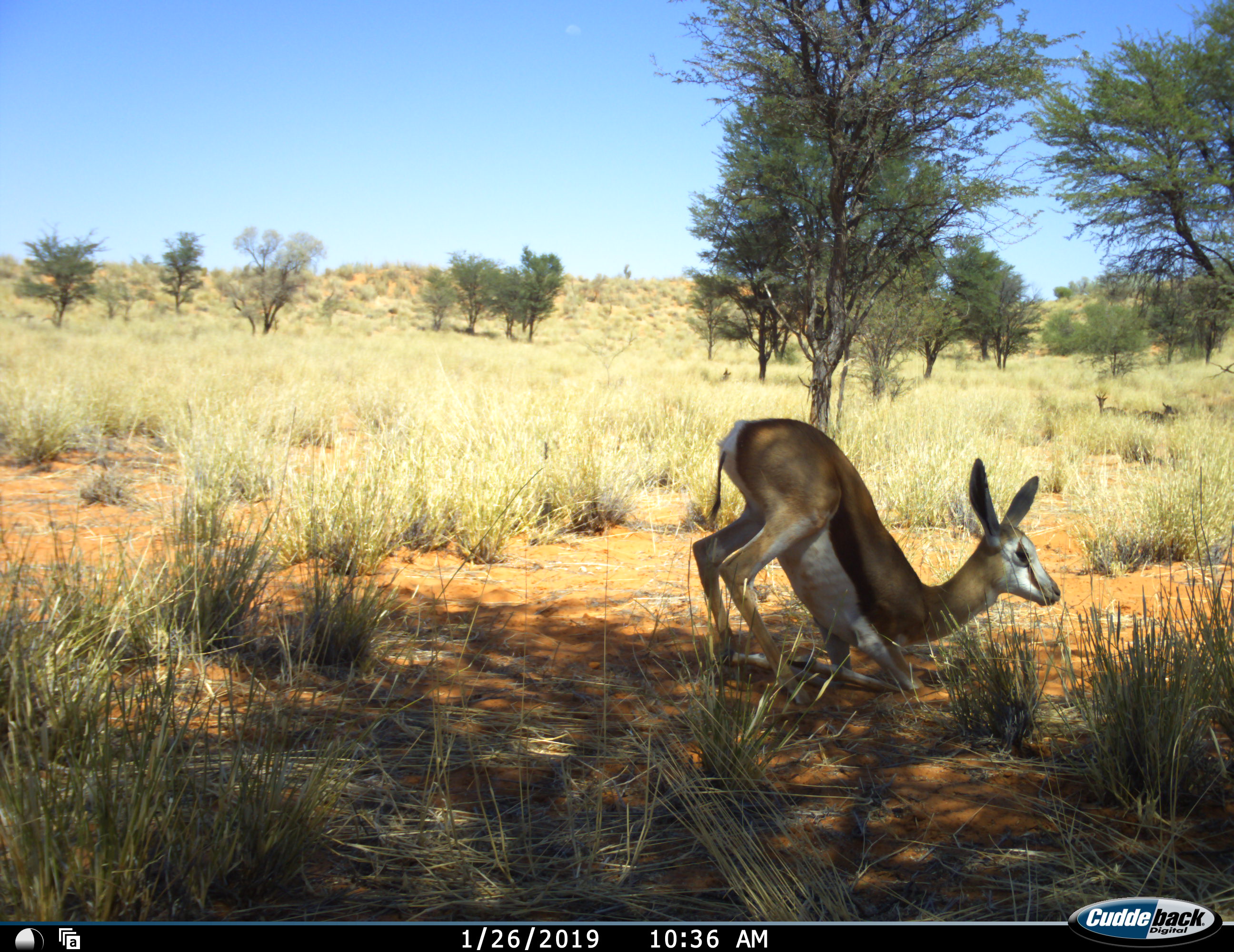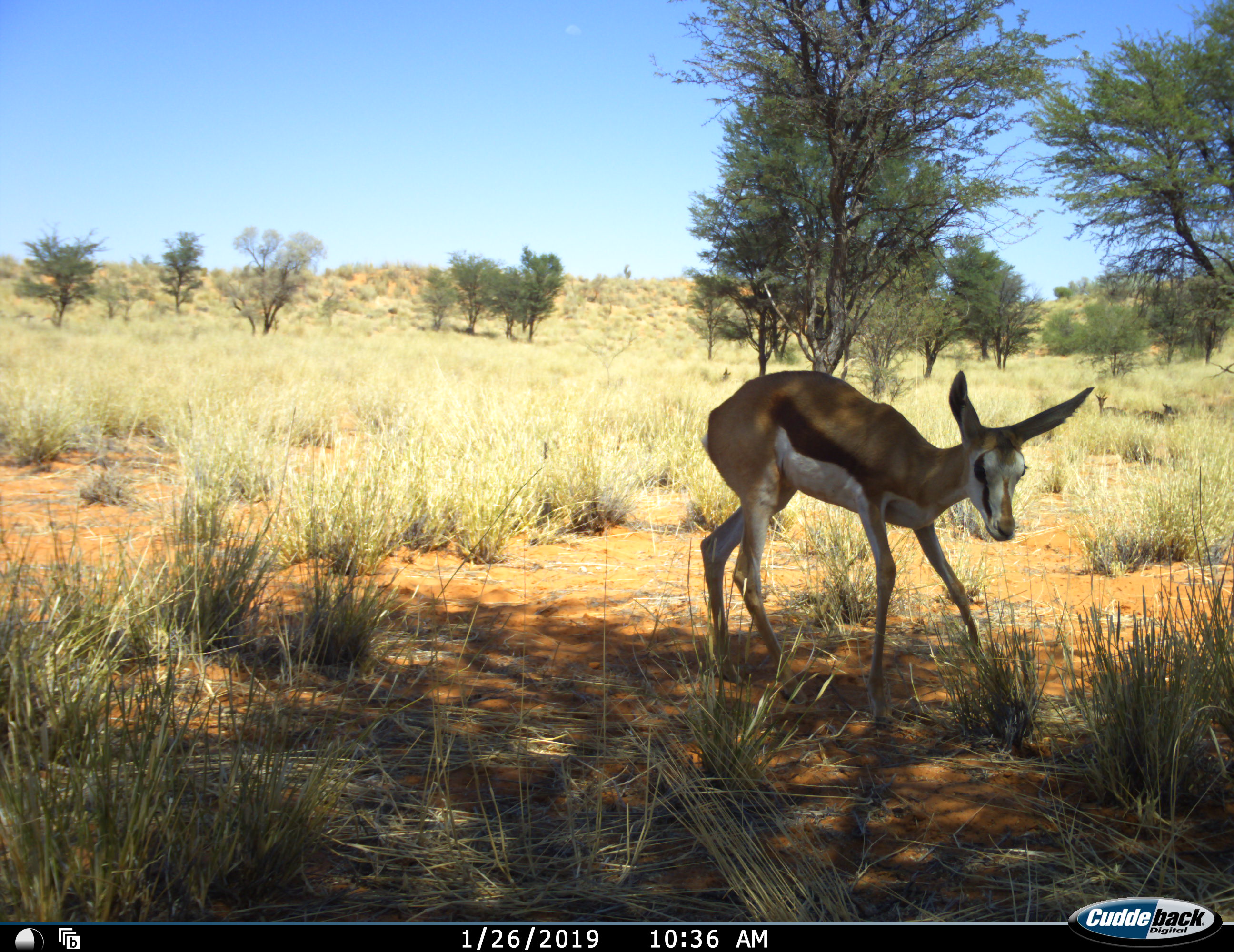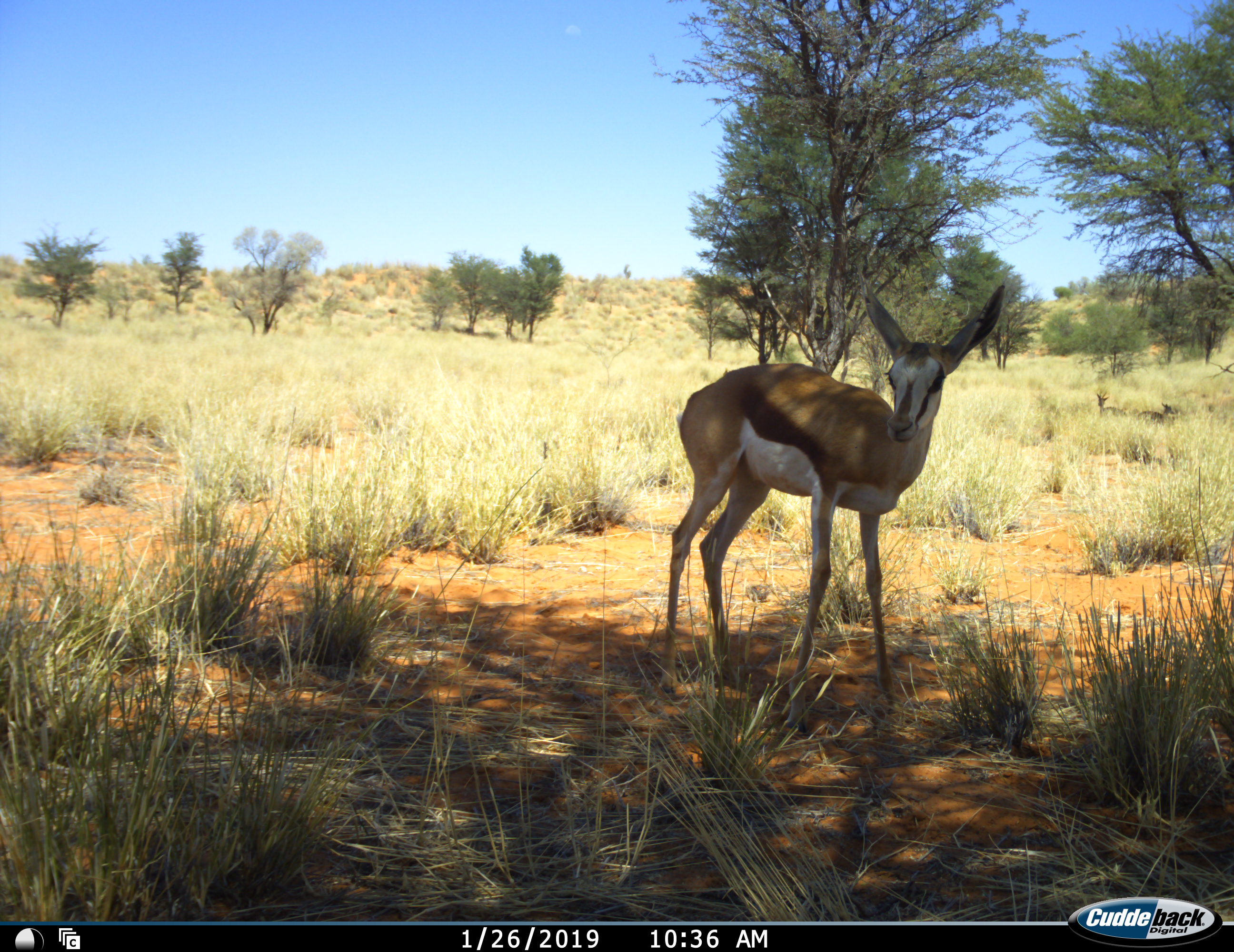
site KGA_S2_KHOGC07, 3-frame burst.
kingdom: Animalia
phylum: Chordata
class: Mammalia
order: Artiodactyla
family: Bovidae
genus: Antidorcas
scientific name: Antidorcas marsupialis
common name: springbok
Springbok (Antidorcas marsupialis), count 1. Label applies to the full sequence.